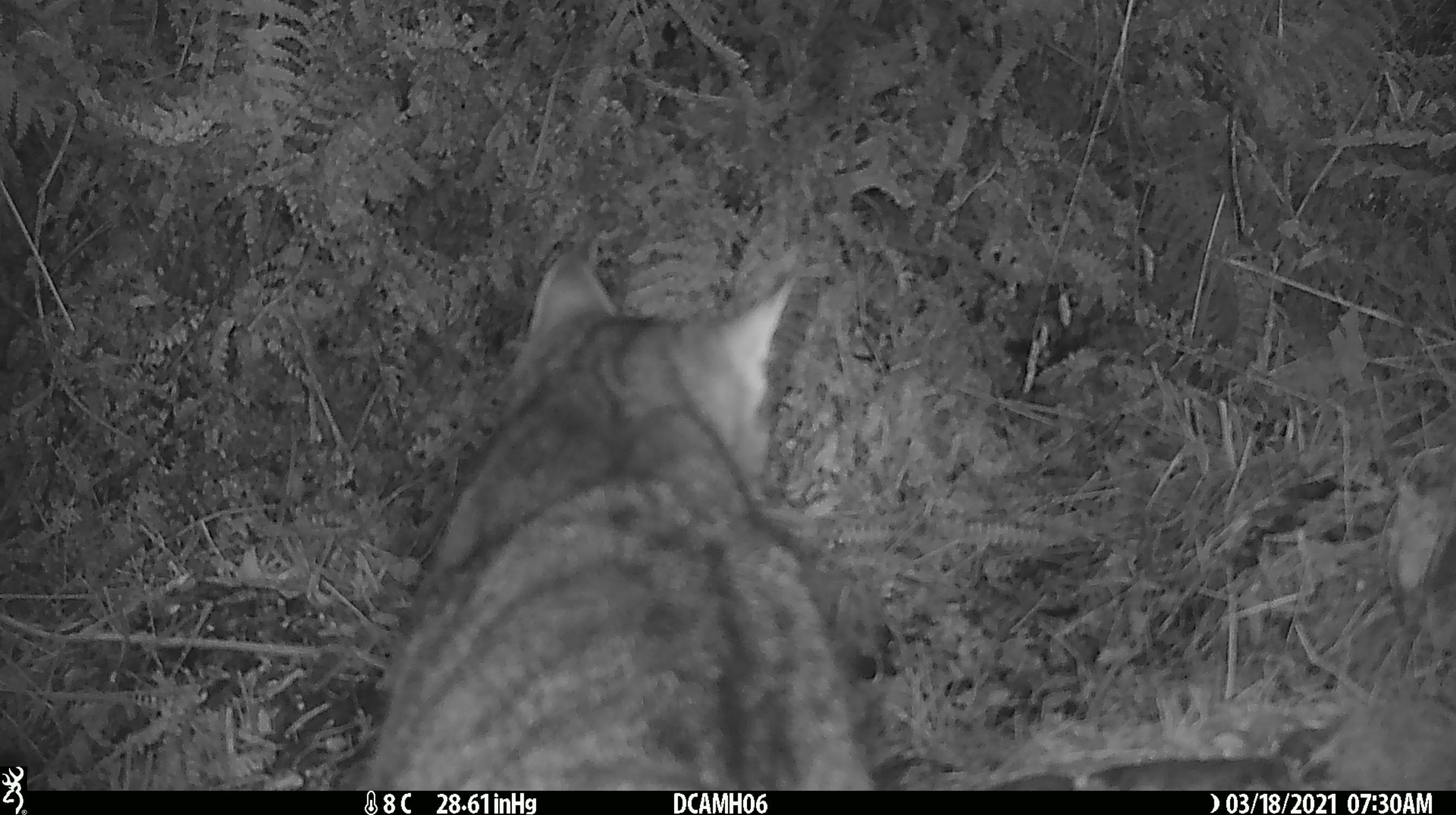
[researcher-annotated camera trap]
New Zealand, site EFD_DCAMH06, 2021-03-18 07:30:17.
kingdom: Animalia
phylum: Chordata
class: Mammalia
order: Carnivora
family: Felidae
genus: Felis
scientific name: Felis catus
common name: domestic cat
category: cat